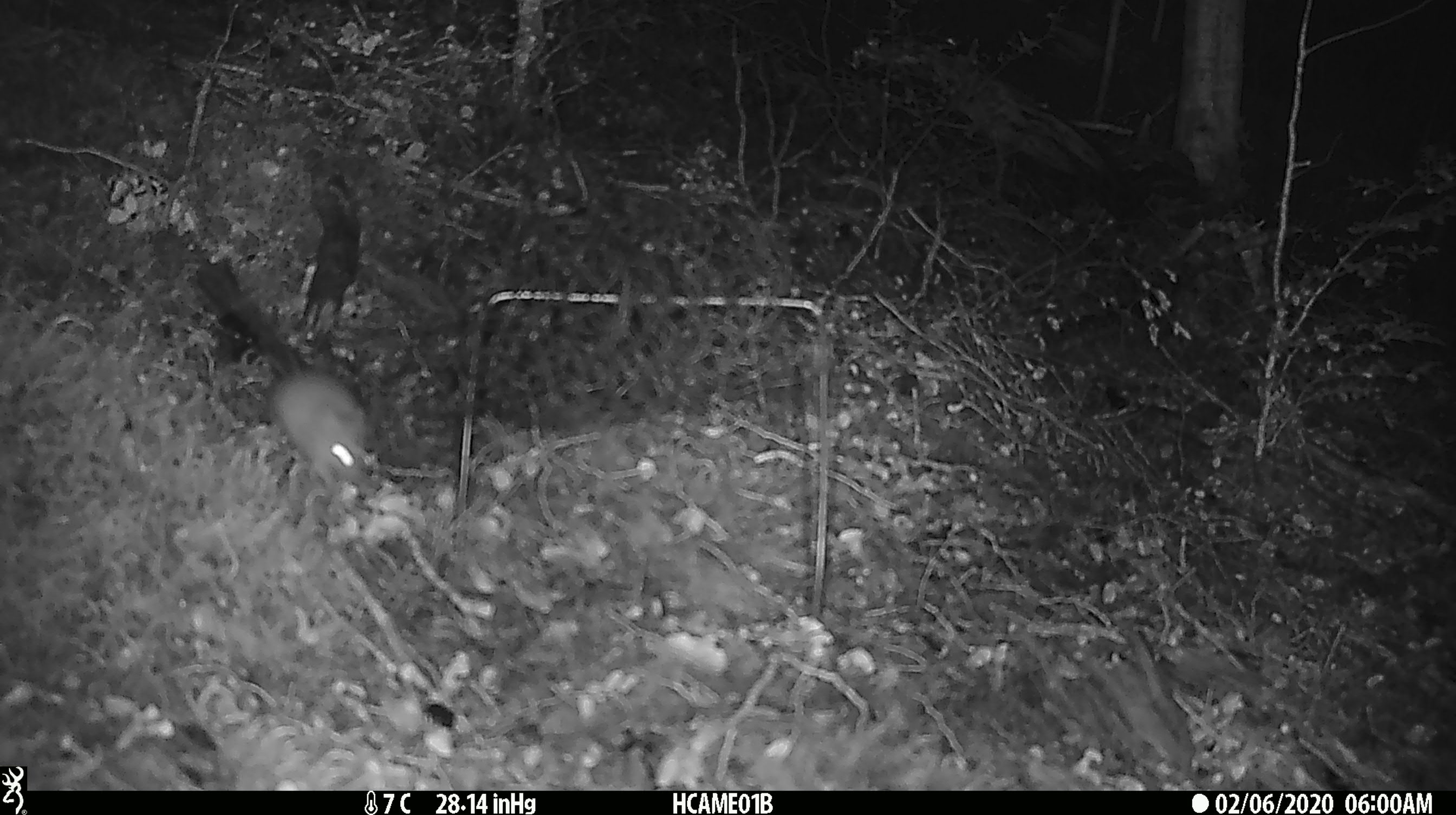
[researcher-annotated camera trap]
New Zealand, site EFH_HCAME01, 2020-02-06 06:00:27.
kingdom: Animalia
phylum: Chordata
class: Mammalia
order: Rodentia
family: Muridae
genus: Mus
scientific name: Mus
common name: mouse